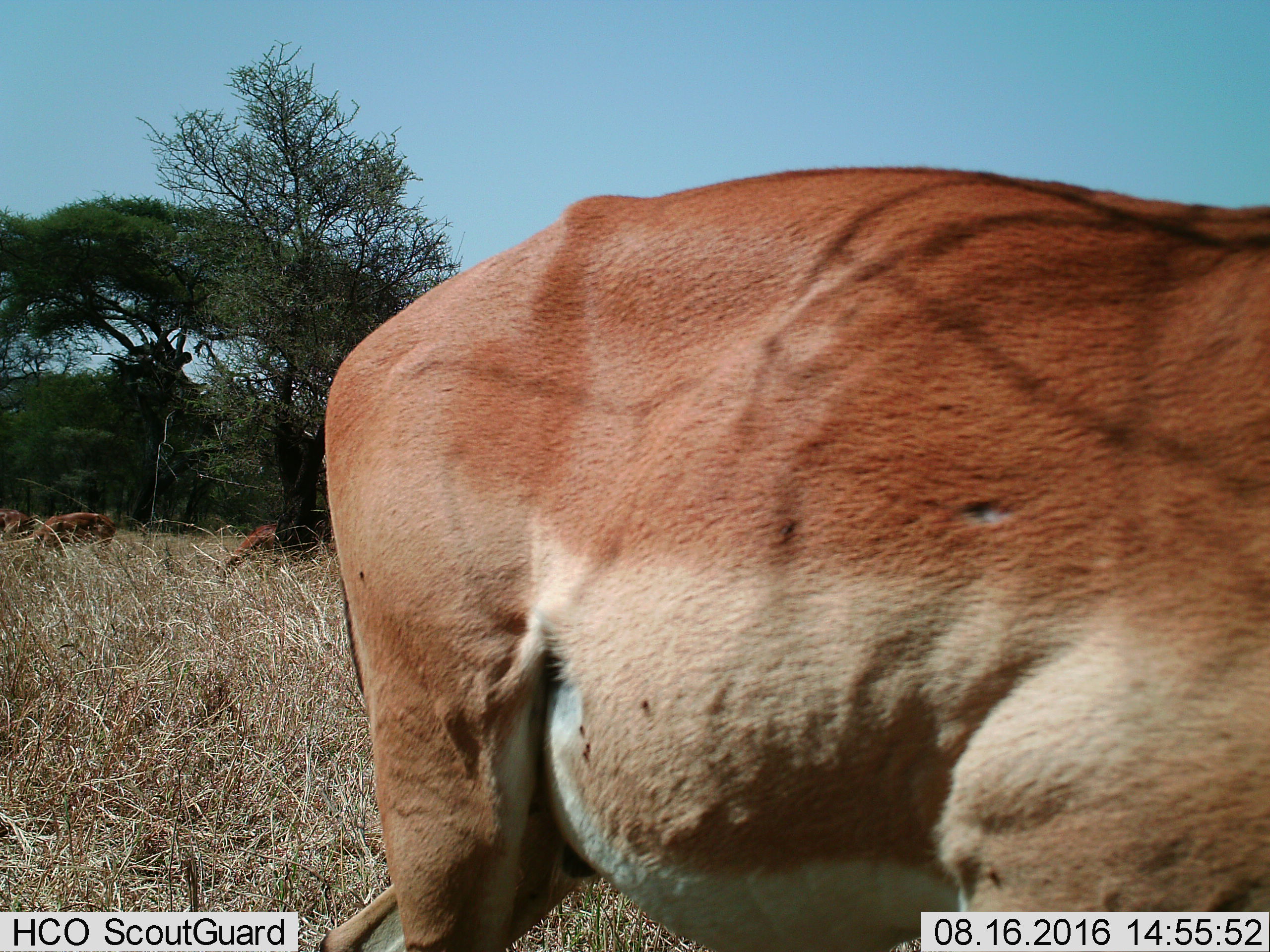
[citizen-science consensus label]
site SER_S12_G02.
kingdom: Animalia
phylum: Chordata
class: Mammalia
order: Artiodactyla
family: Bovidae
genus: Aepyceros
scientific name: Aepyceros melampus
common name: impala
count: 4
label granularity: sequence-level